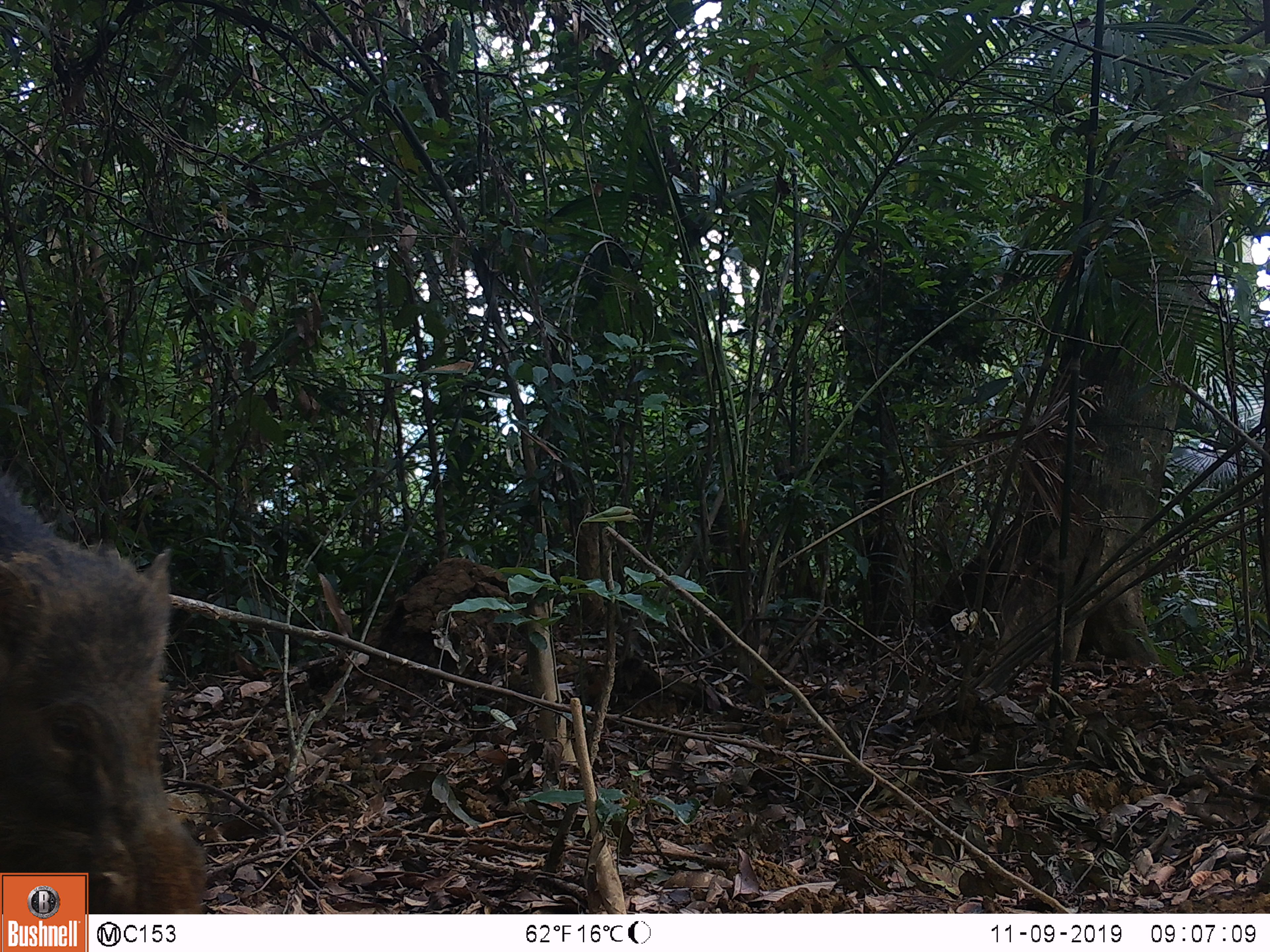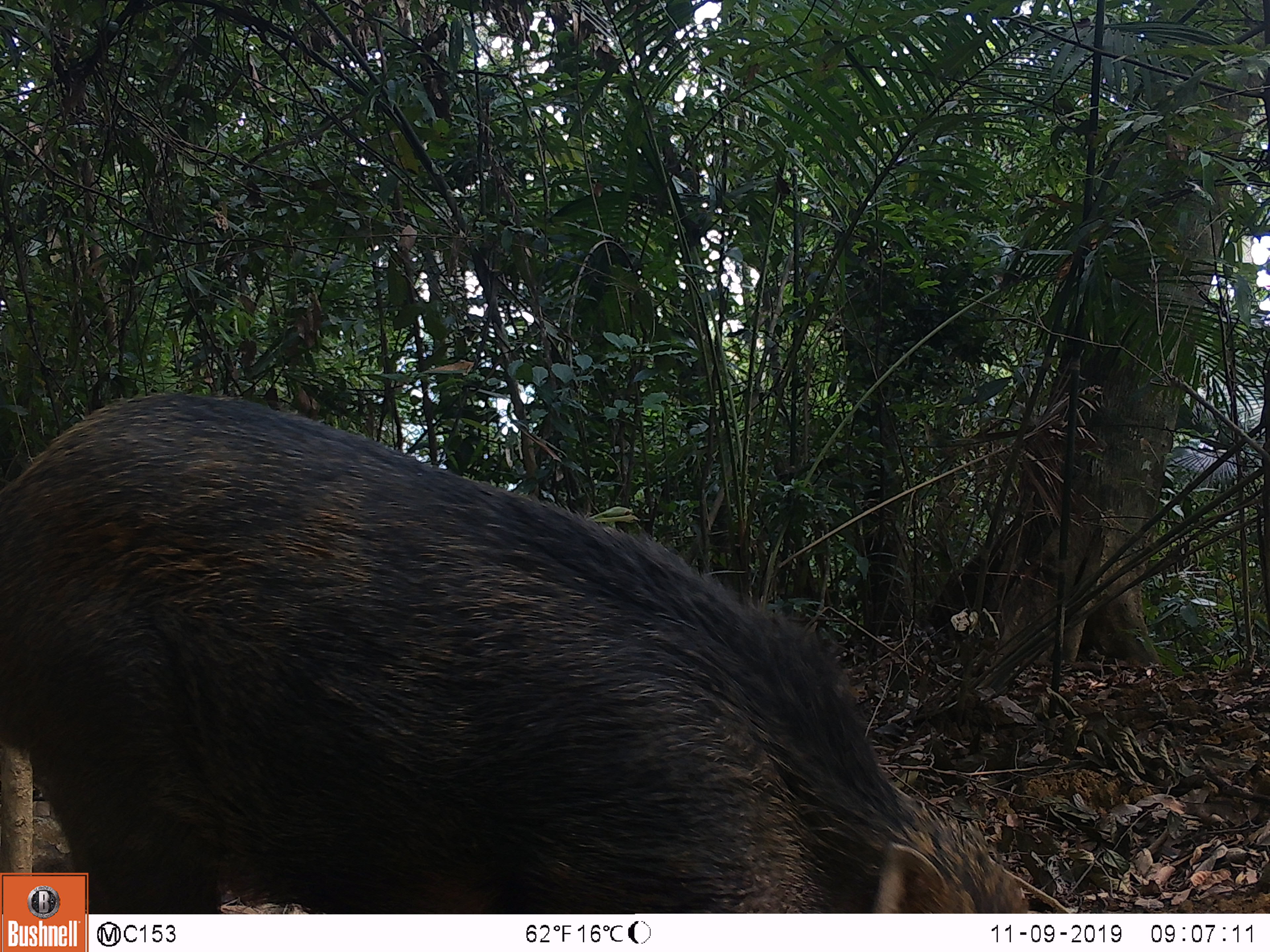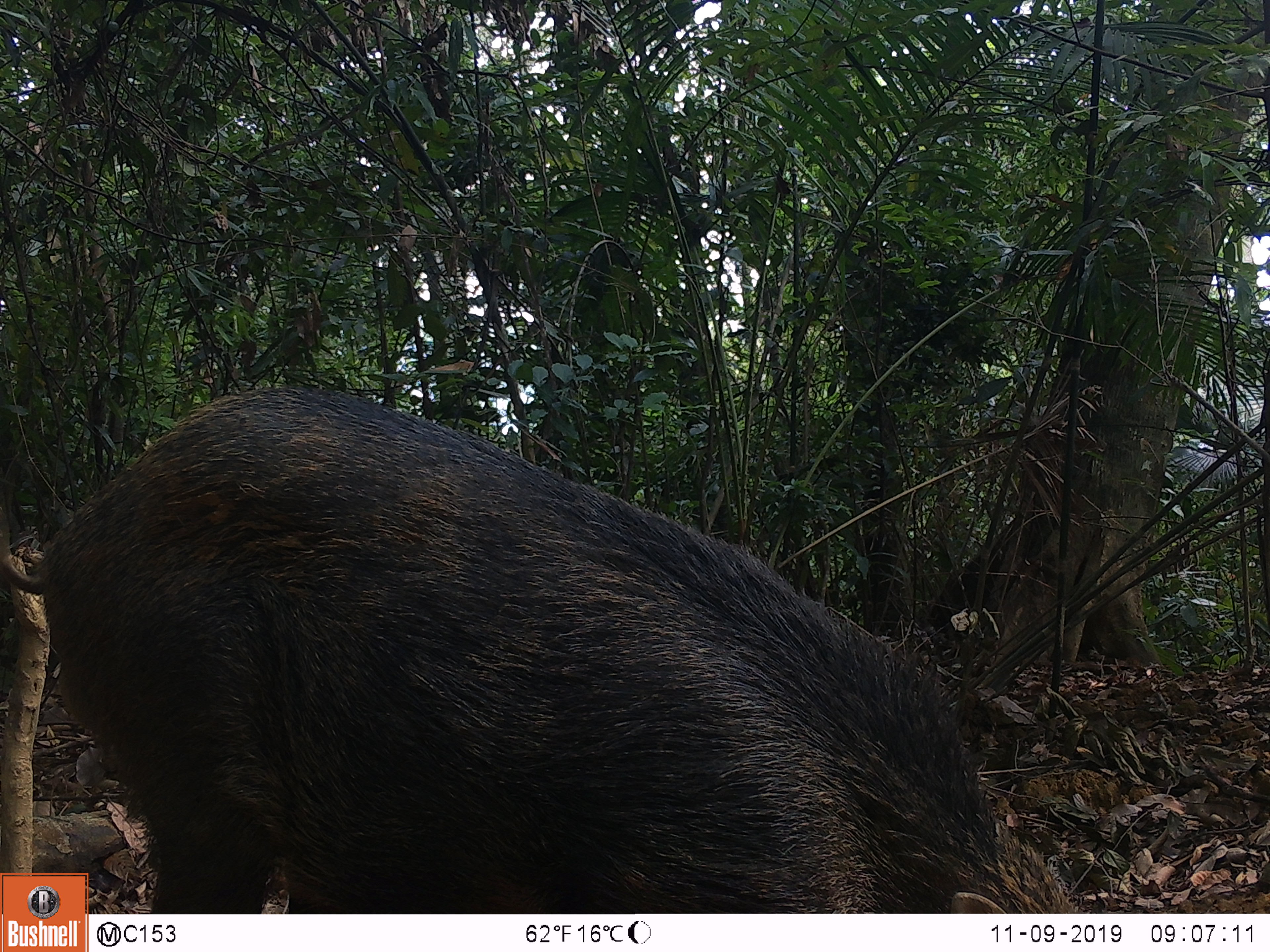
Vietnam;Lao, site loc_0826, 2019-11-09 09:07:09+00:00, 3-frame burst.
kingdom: Animalia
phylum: Chordata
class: Mammalia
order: Artiodactyla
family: Suidae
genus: Sus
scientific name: Sus scrofa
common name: eurasian wild pig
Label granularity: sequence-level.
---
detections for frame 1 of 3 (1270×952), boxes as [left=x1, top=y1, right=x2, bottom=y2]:
eurasian wild pig: [left=0, top=463, right=204, bottom=914]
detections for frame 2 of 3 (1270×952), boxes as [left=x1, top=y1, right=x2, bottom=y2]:
eurasian wild pig: [left=0, top=391, right=1025, bottom=914]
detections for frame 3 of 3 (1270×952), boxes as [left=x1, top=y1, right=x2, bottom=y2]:
eurasian wild pig: [left=0, top=383, right=1079, bottom=912]